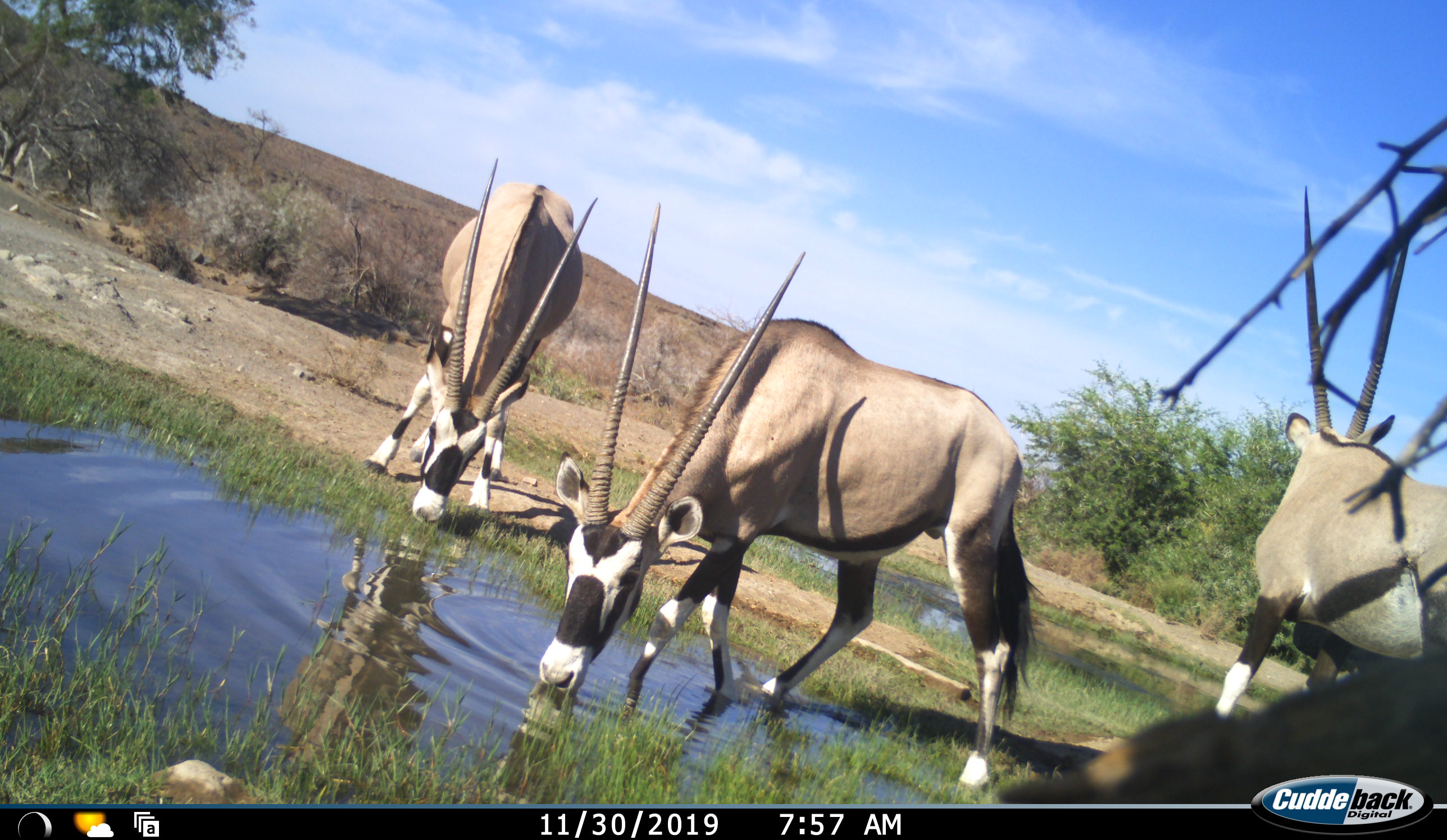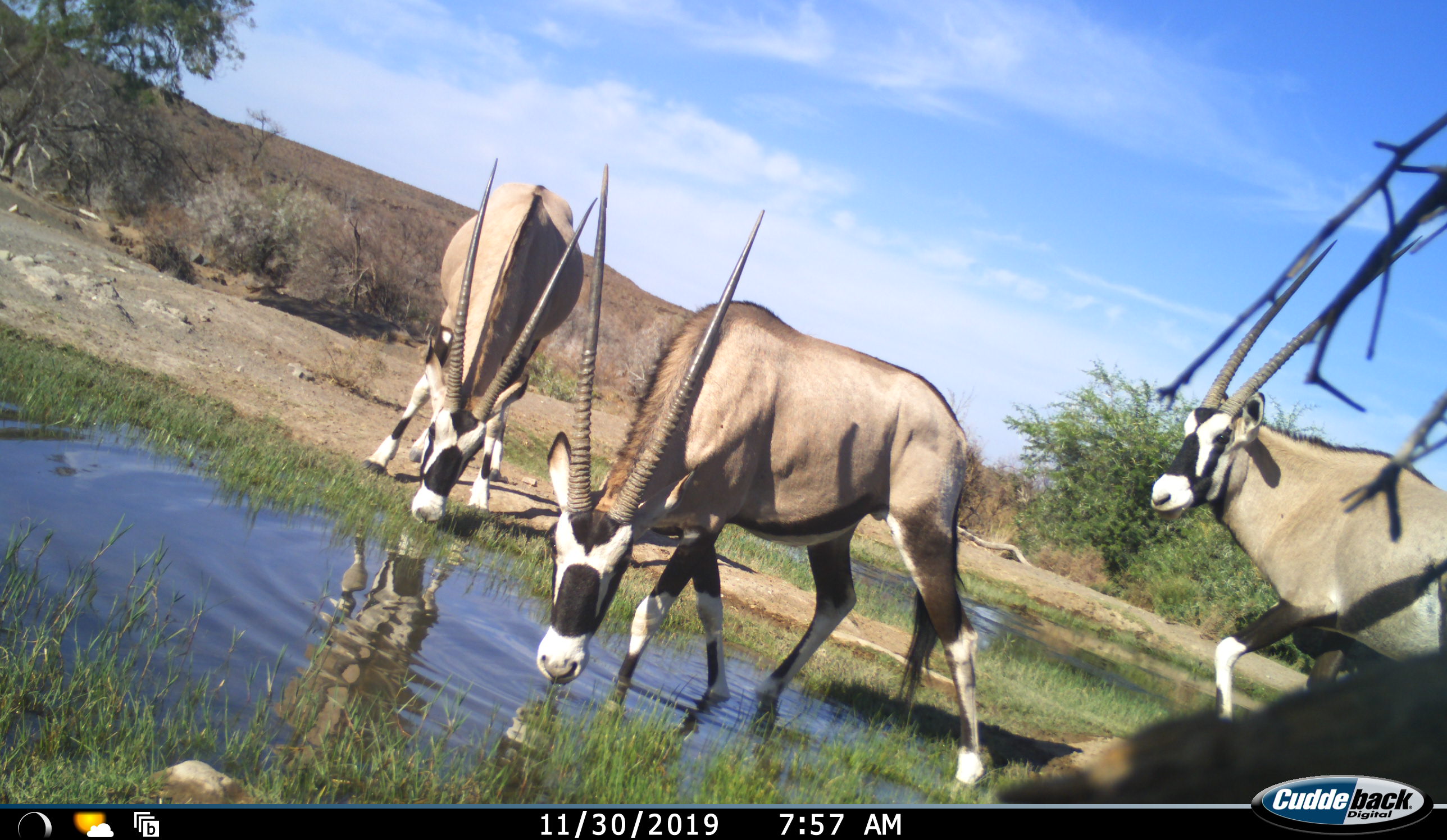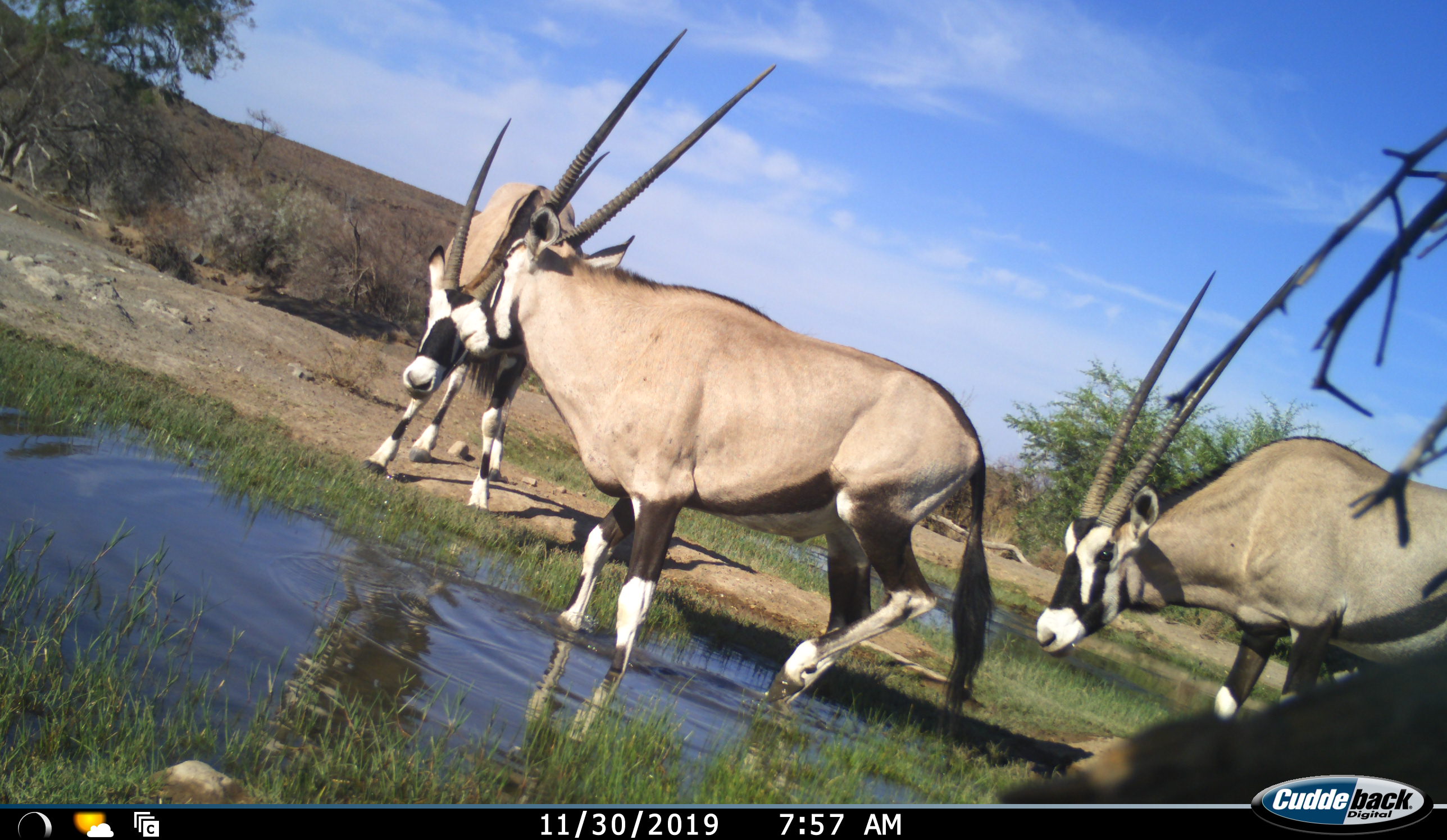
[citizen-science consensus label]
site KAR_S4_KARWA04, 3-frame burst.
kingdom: Animalia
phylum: Chordata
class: Mammalia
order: Artiodactyla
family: Bovidae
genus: Oryx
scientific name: Oryx gazella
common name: gemsbok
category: oryx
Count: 3.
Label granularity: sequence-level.